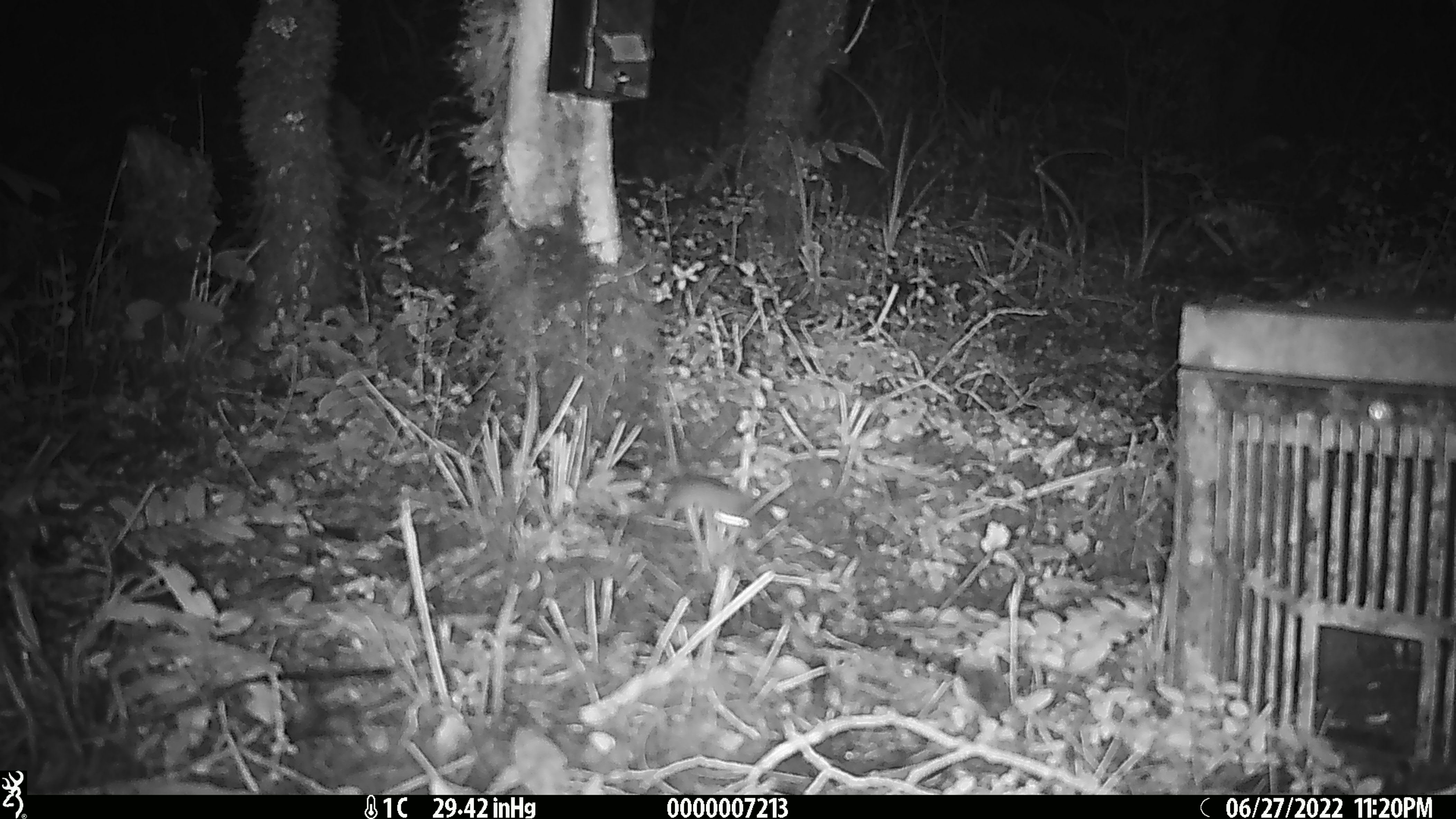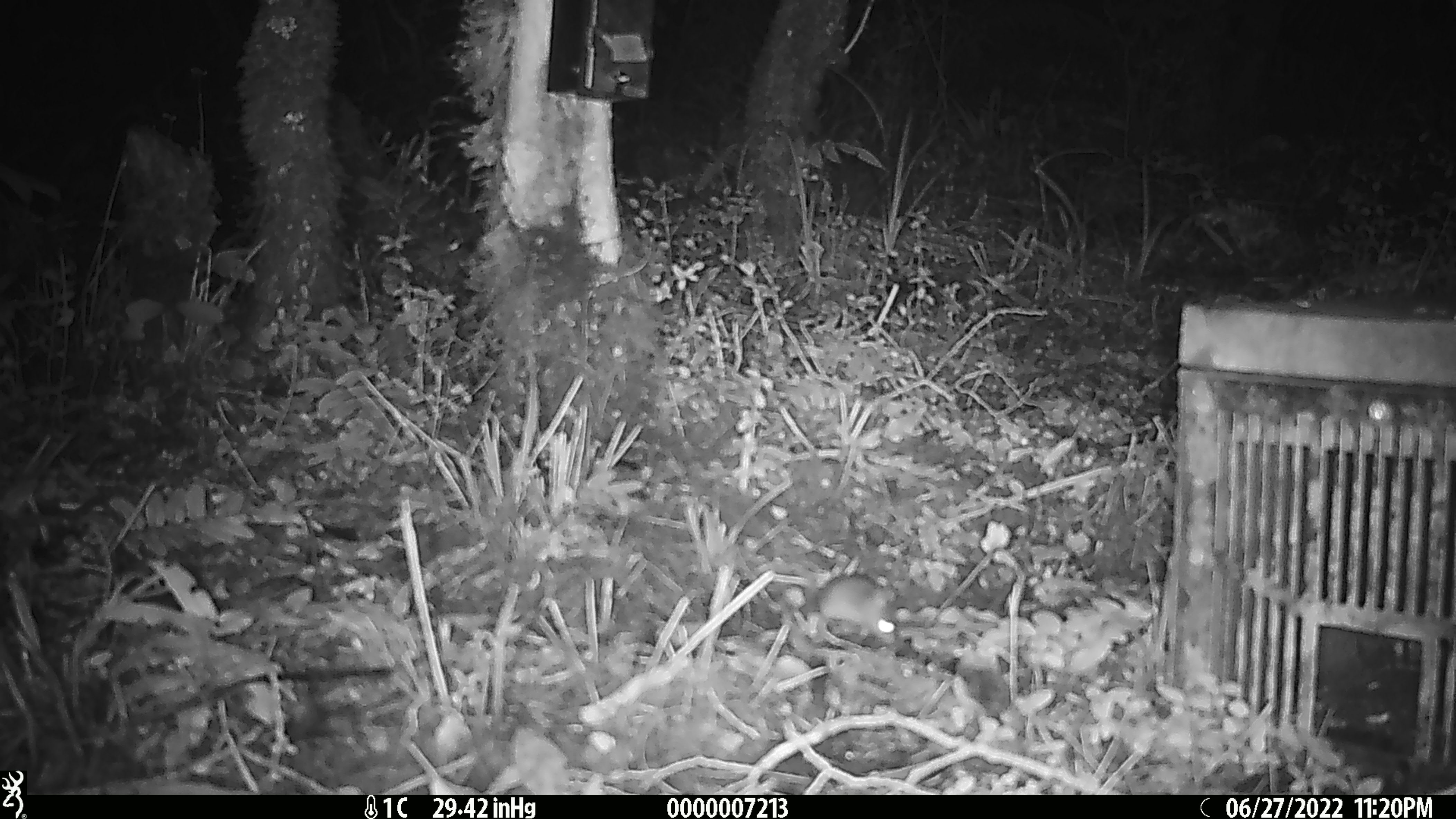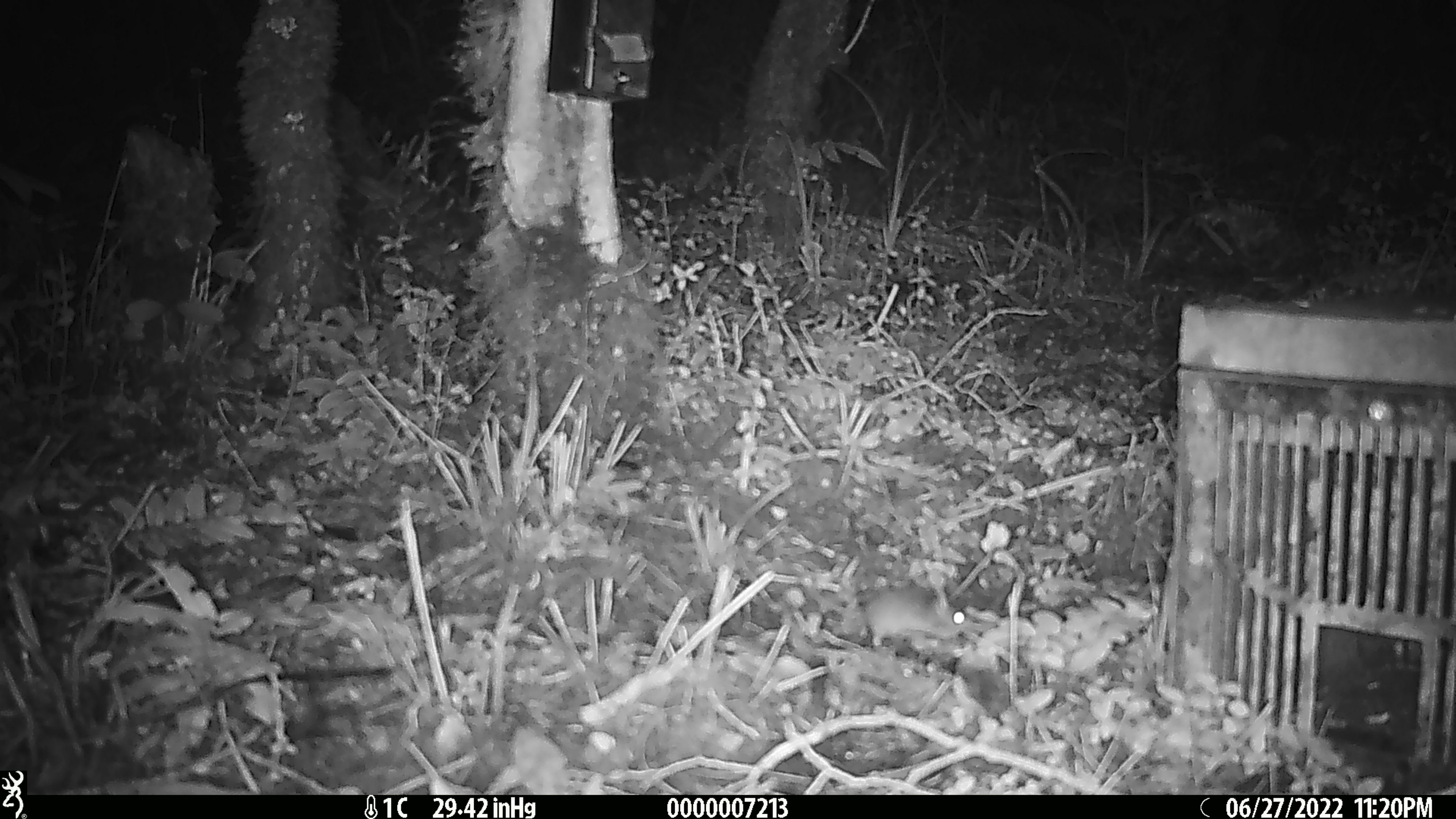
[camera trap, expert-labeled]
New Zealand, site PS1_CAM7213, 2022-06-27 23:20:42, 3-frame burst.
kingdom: Animalia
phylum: Chordata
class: Mammalia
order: Rodentia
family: Muridae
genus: Mus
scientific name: Mus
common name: mouse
Mouse (Mus).